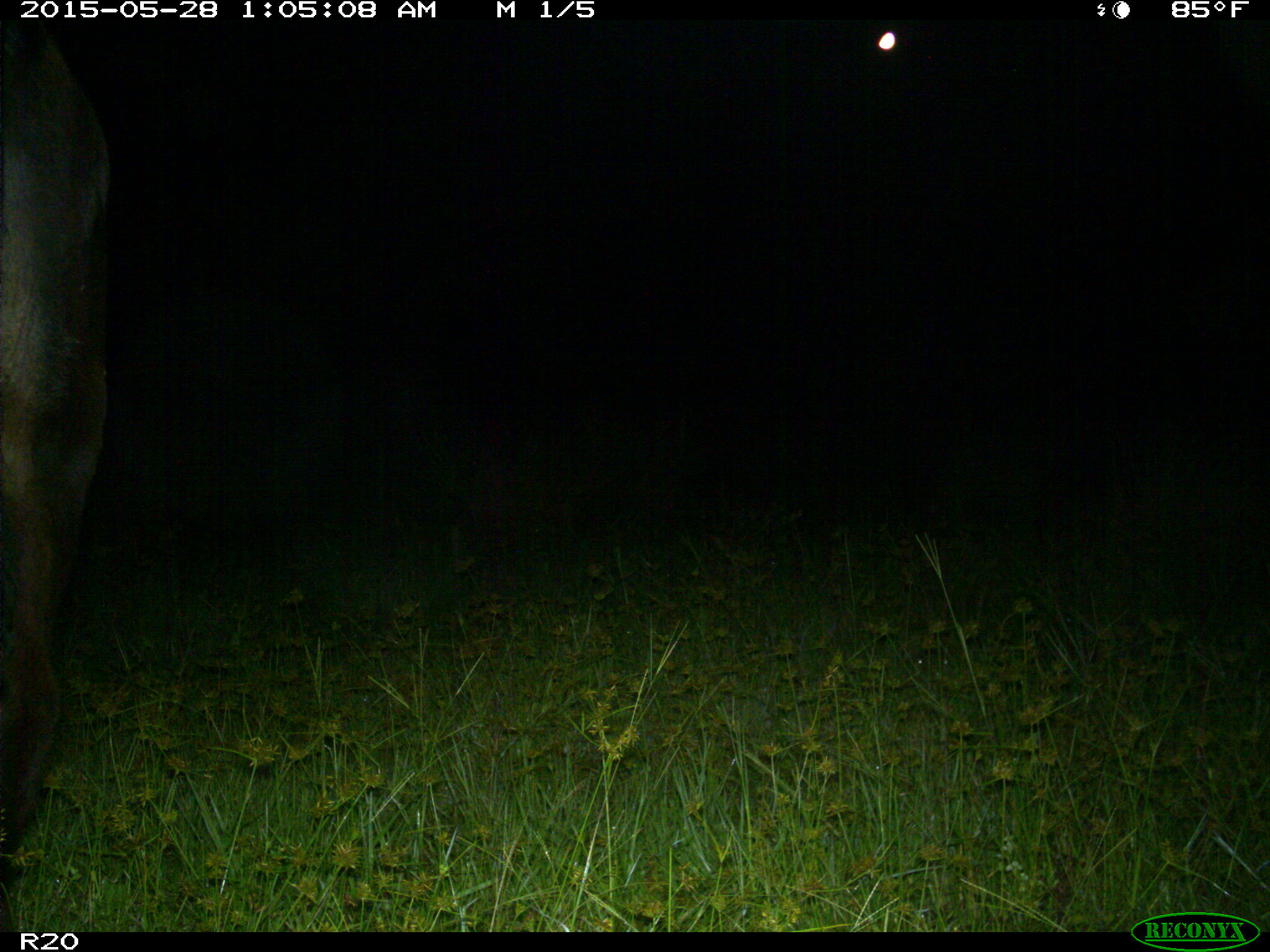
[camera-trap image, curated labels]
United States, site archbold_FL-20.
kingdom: Animalia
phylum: Chordata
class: Mammalia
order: Artiodactyla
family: Bovidae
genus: Bos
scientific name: Bos taurus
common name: domestic cow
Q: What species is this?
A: Bos taurus (domestic cow).